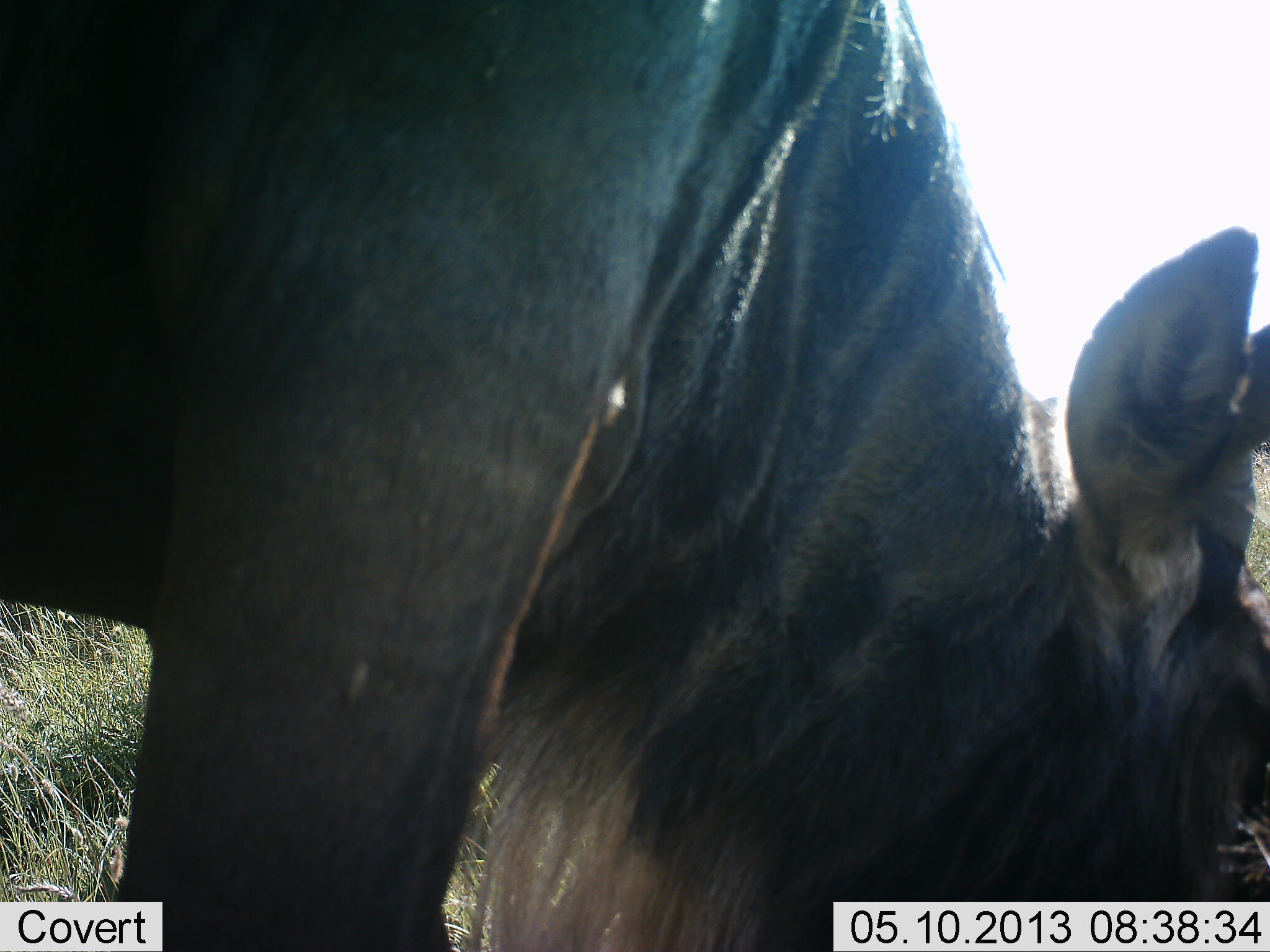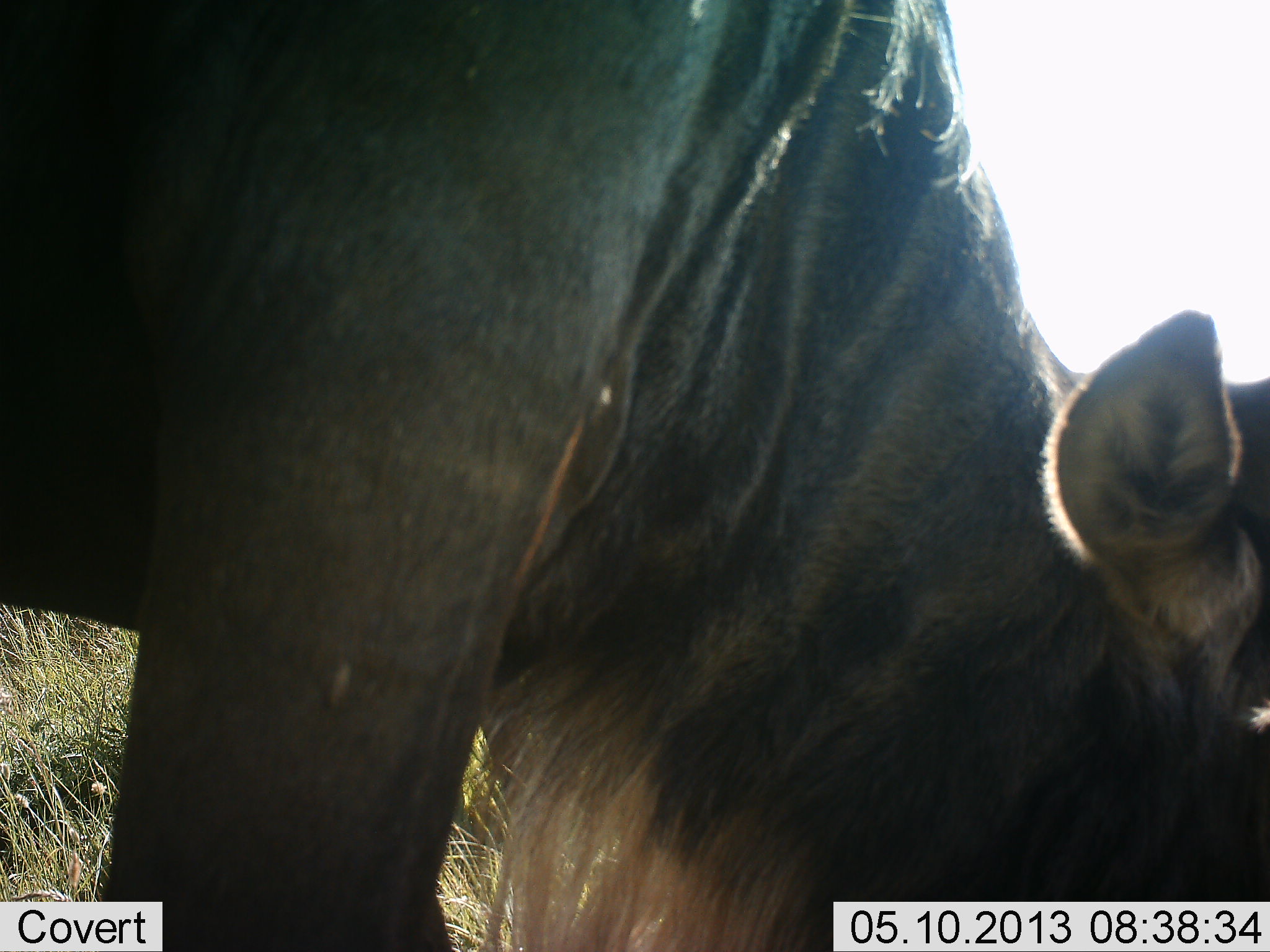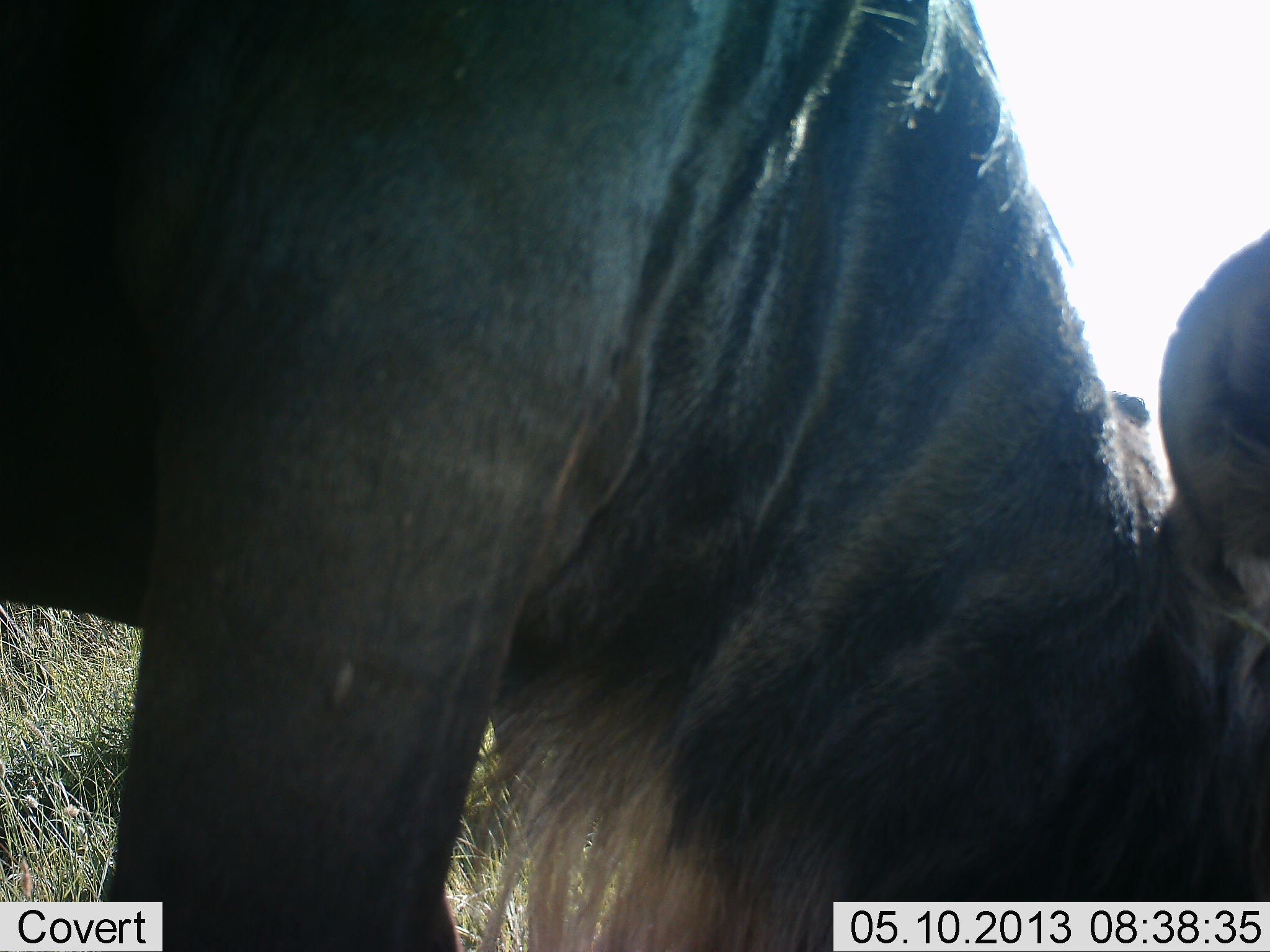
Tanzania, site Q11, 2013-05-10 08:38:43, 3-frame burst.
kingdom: Animalia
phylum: Chordata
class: Mammalia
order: Artiodactyla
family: Bovidae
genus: Connochaetes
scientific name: Connochaetes taurinus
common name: blue wildebeest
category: wildebeest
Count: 1.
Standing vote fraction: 29%.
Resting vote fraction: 0%.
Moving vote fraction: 0%.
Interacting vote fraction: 0%.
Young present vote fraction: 0%.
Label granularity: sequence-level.